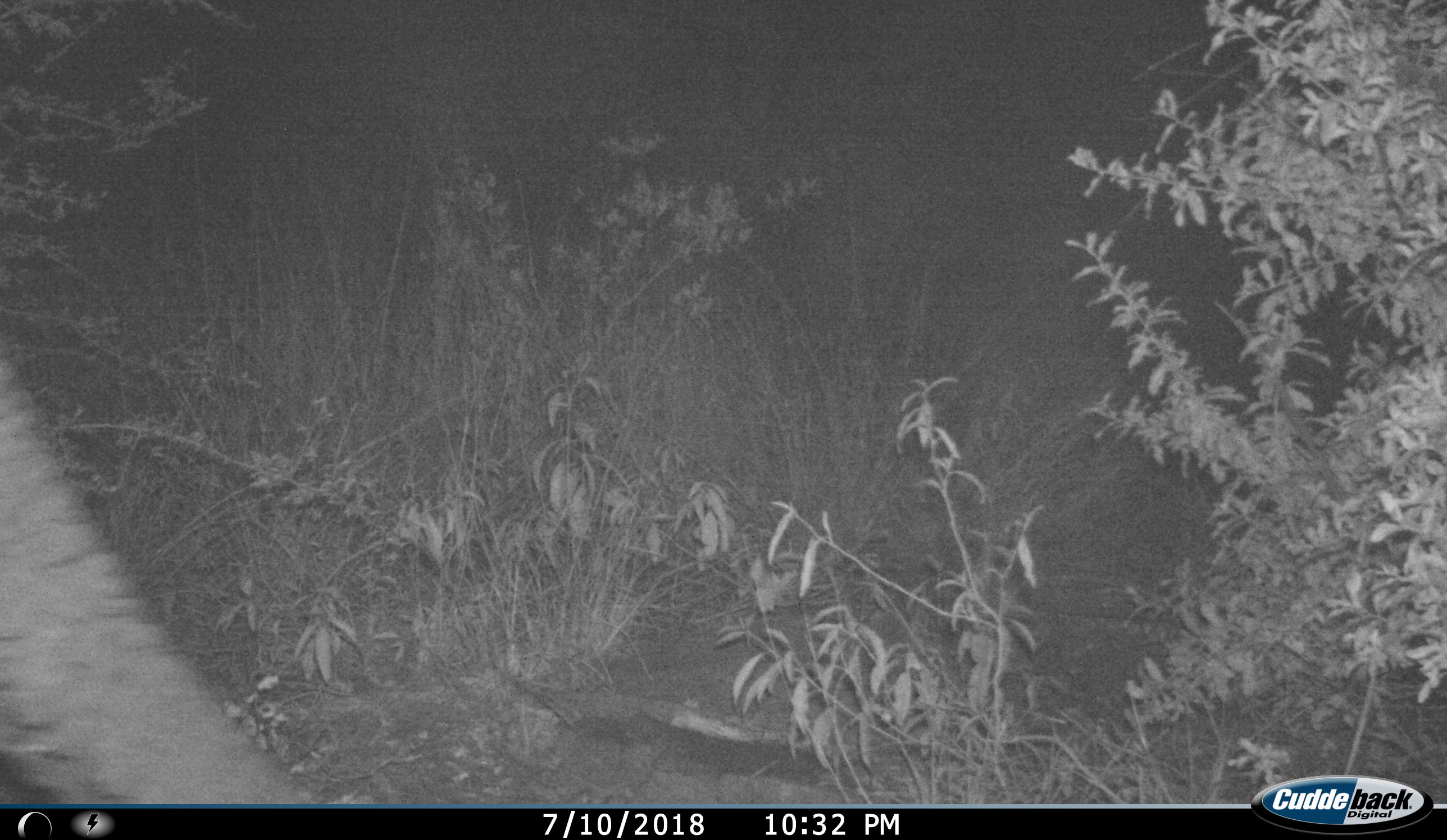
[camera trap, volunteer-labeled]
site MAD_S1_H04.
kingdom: Animalia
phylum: Chordata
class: Mammalia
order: Proboscidea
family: Elephantidae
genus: Loxodonta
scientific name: Loxodonta africana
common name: african bush elephant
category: elephant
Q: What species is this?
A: Elephant (african bush elephant) (Loxodonta africana).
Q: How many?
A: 1.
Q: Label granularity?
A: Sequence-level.